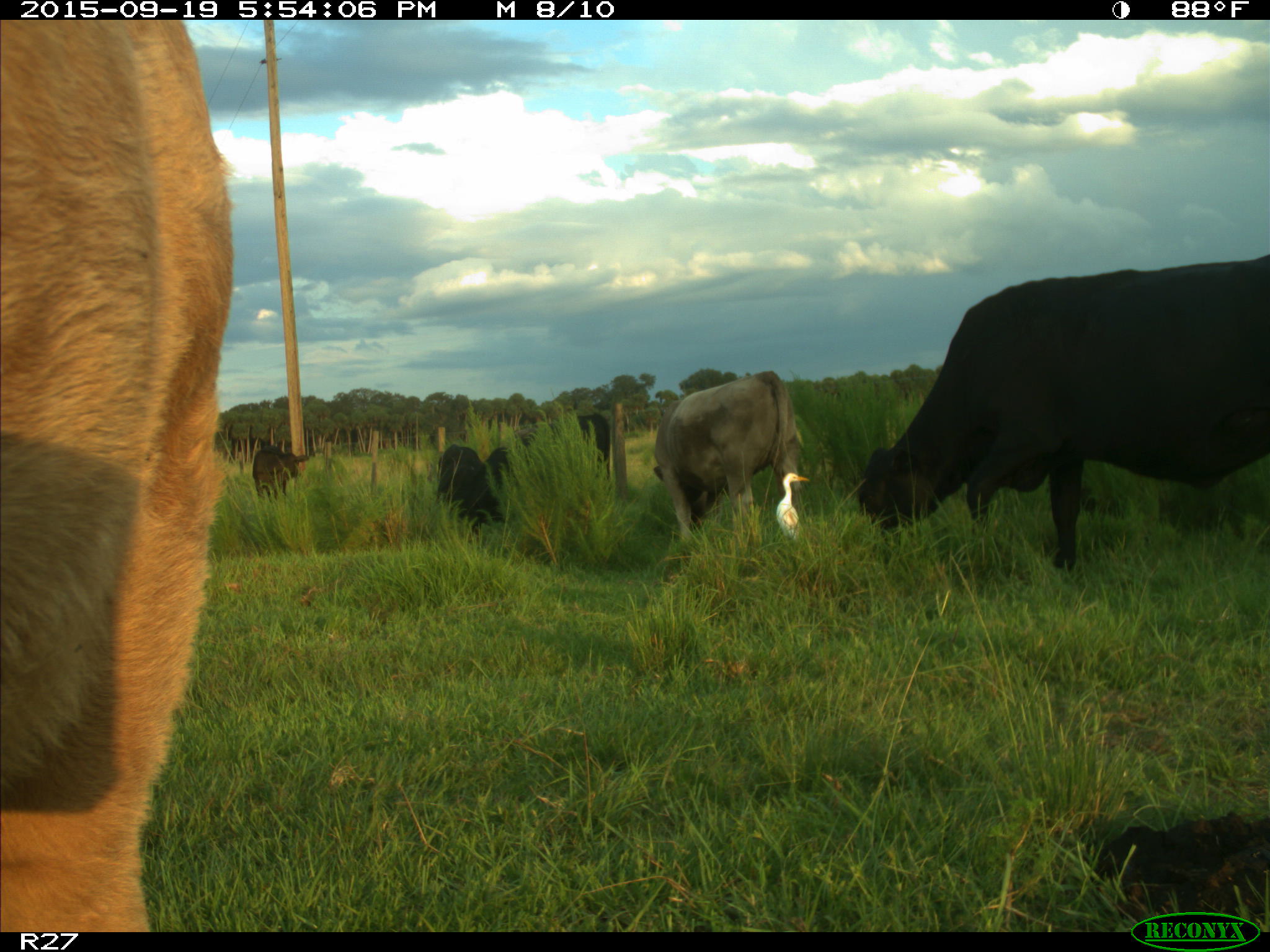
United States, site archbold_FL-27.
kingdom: Animalia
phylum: Chordata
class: Mammalia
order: Artiodactyla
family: Bovidae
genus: Bos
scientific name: Bos taurus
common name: domestic cow